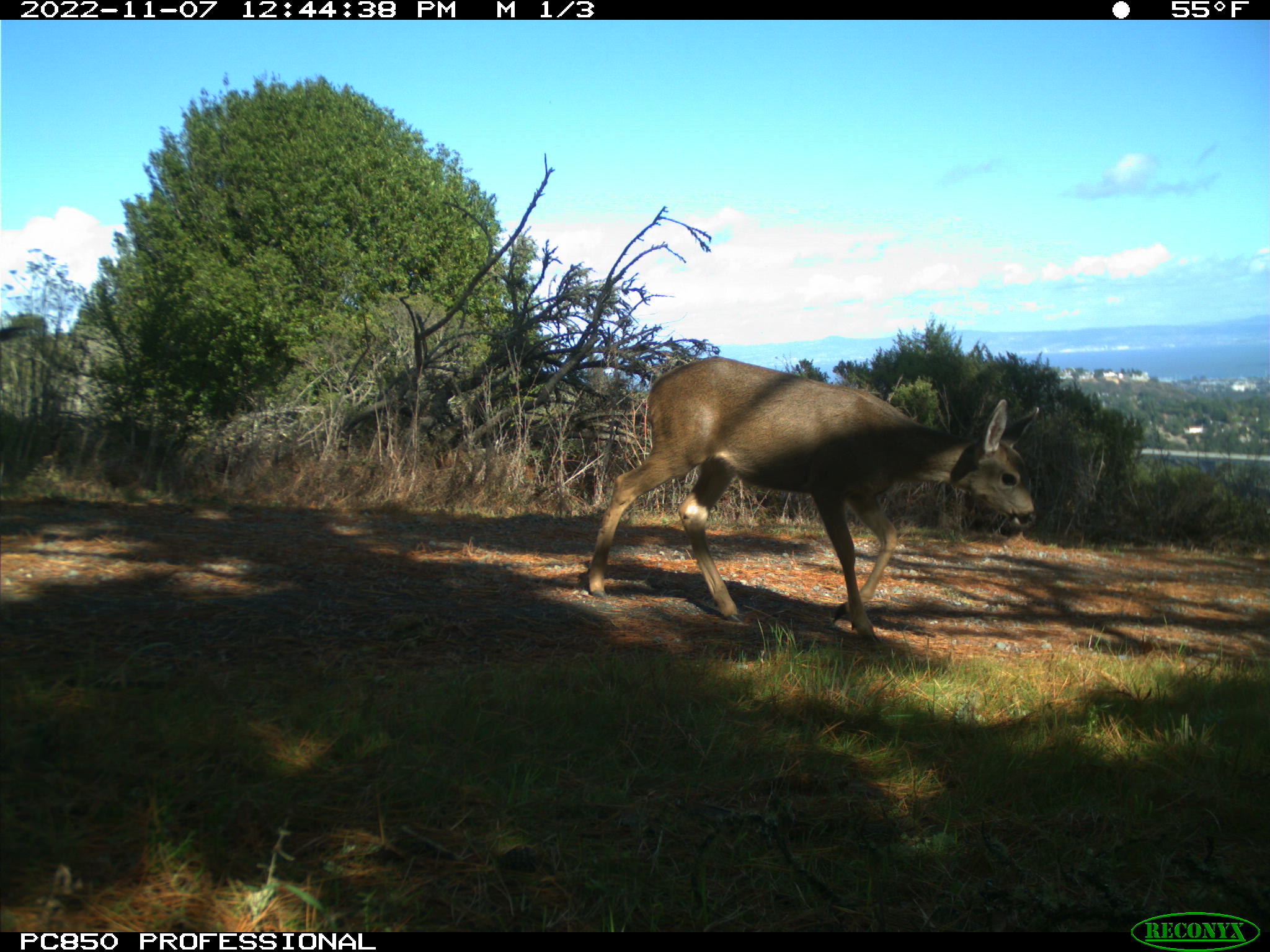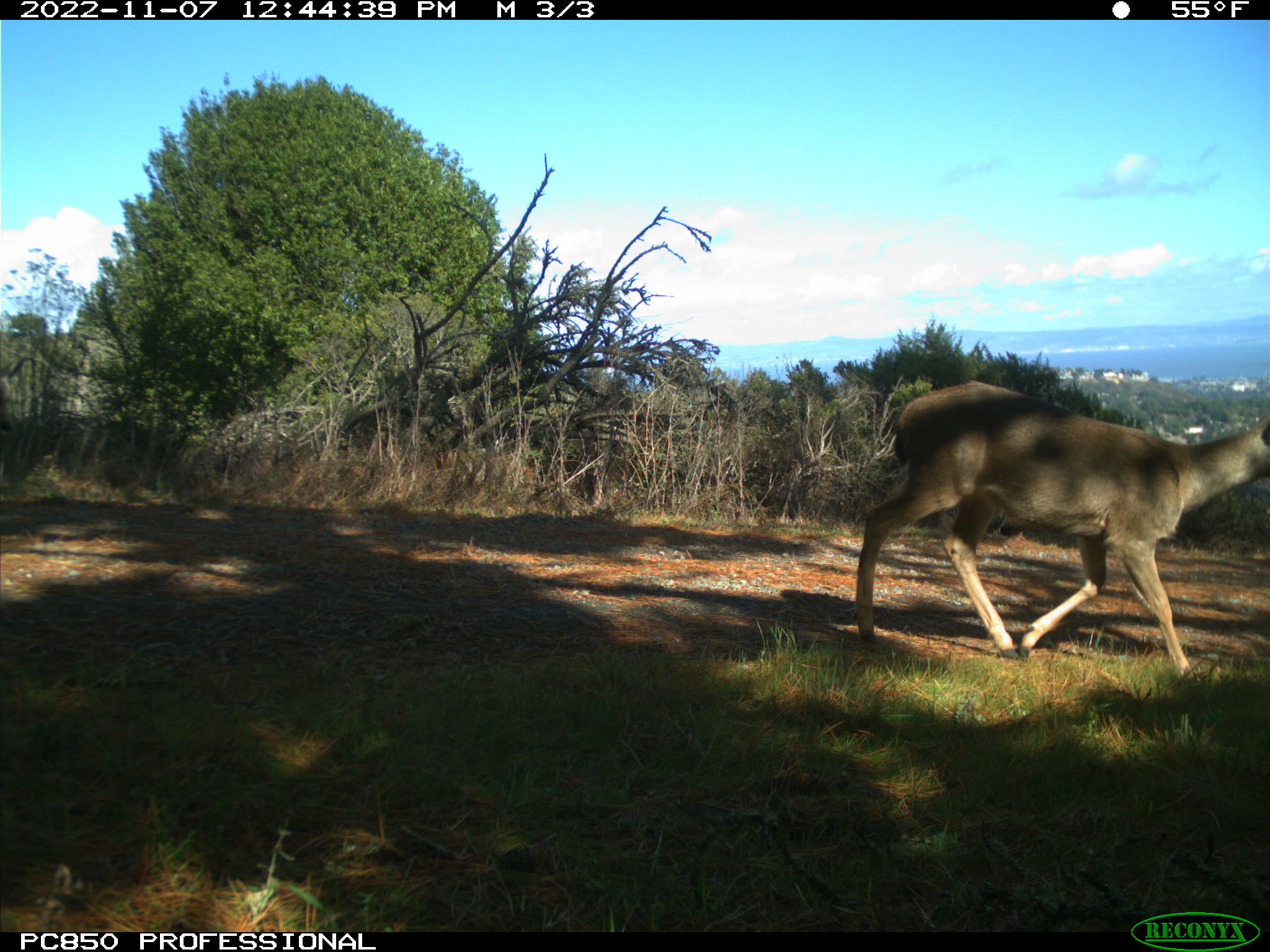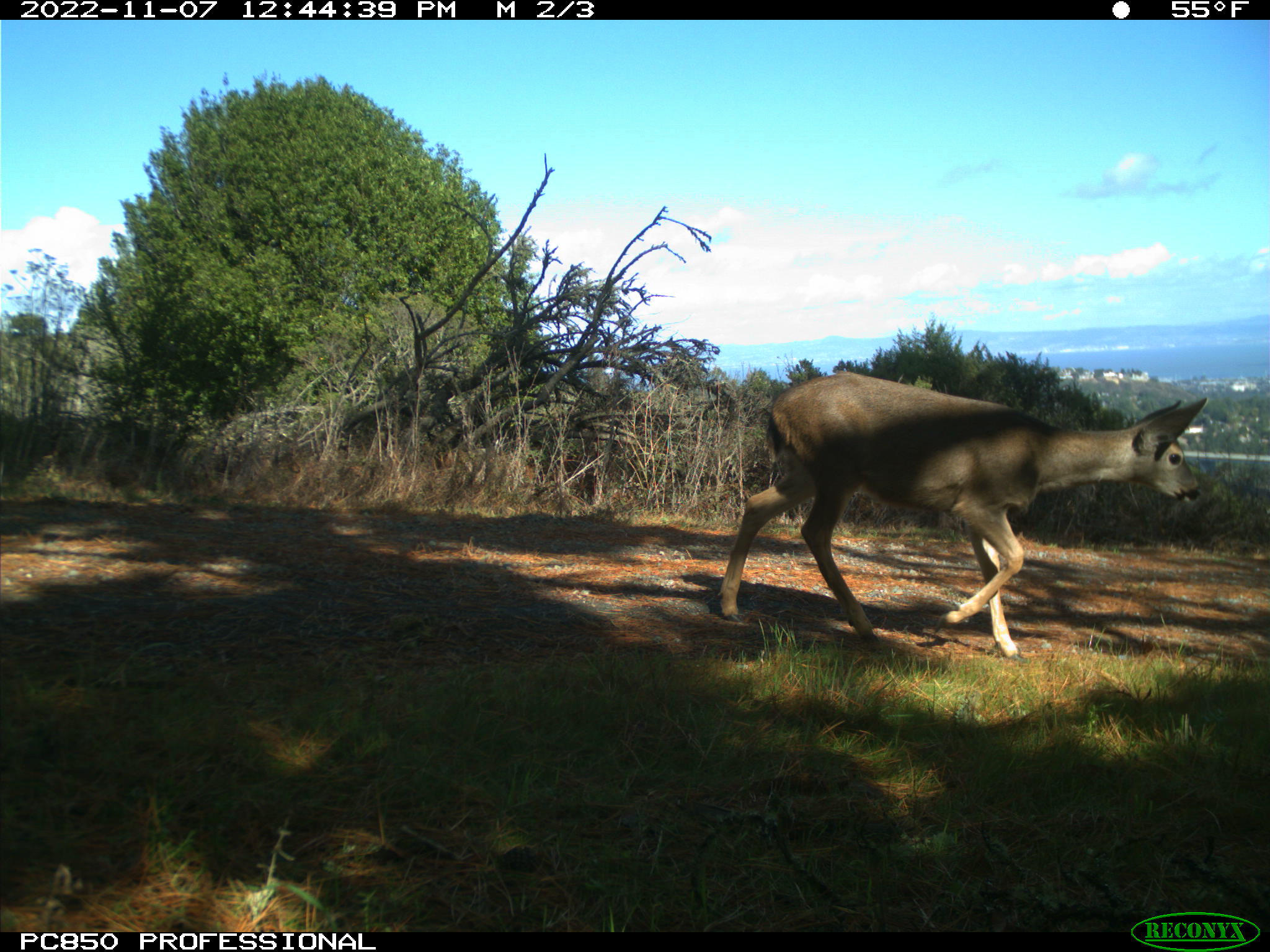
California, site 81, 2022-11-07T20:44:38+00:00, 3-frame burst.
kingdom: Animalia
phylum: Chordata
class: Mammalia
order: Artiodactyla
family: Cervidae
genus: Odocoileus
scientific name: Odocoileus hemionus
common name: mule deer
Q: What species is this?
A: Mule deer (Odocoileus hemionus).